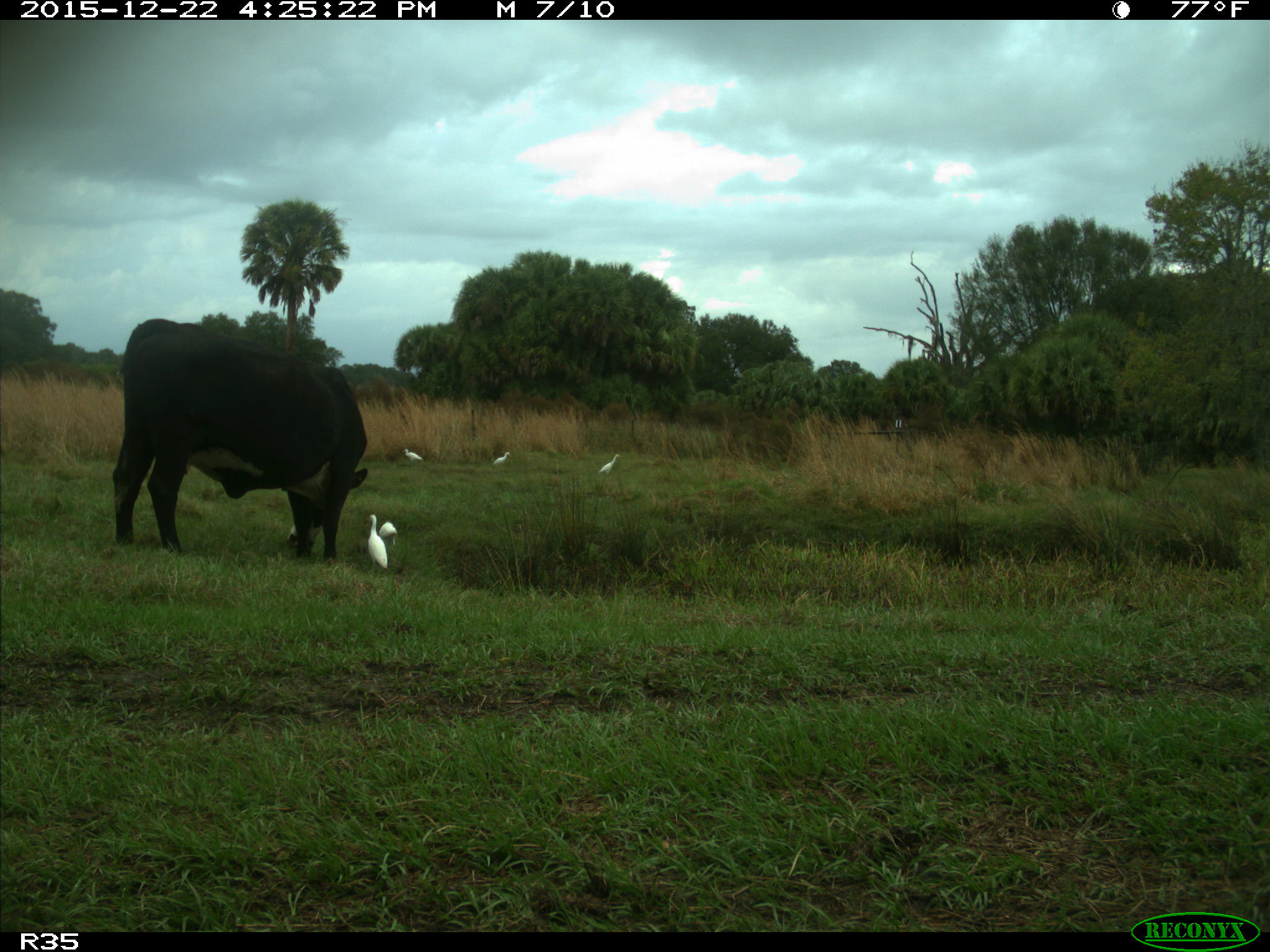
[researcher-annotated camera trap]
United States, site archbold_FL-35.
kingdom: Animalia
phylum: Chordata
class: Mammalia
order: Artiodactyla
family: Bovidae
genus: Bos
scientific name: Bos taurus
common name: domestic cow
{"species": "Bos taurus (domestic cow)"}